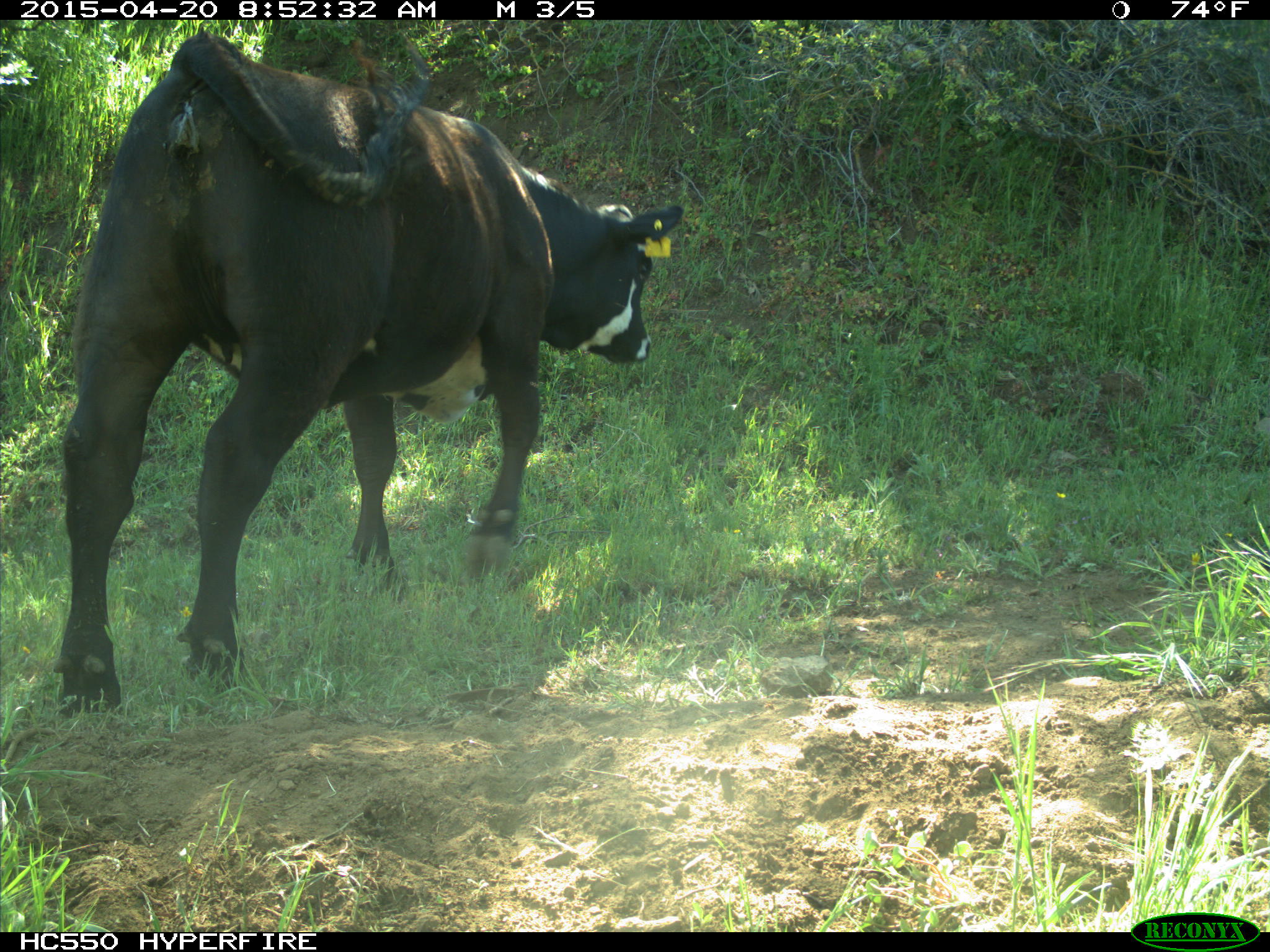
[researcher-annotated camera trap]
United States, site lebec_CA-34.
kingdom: Animalia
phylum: Chordata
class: Mammalia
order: Artiodactyla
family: Bovidae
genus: Bos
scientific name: Bos taurus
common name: domestic cow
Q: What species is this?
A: Bos taurus (domestic cow).